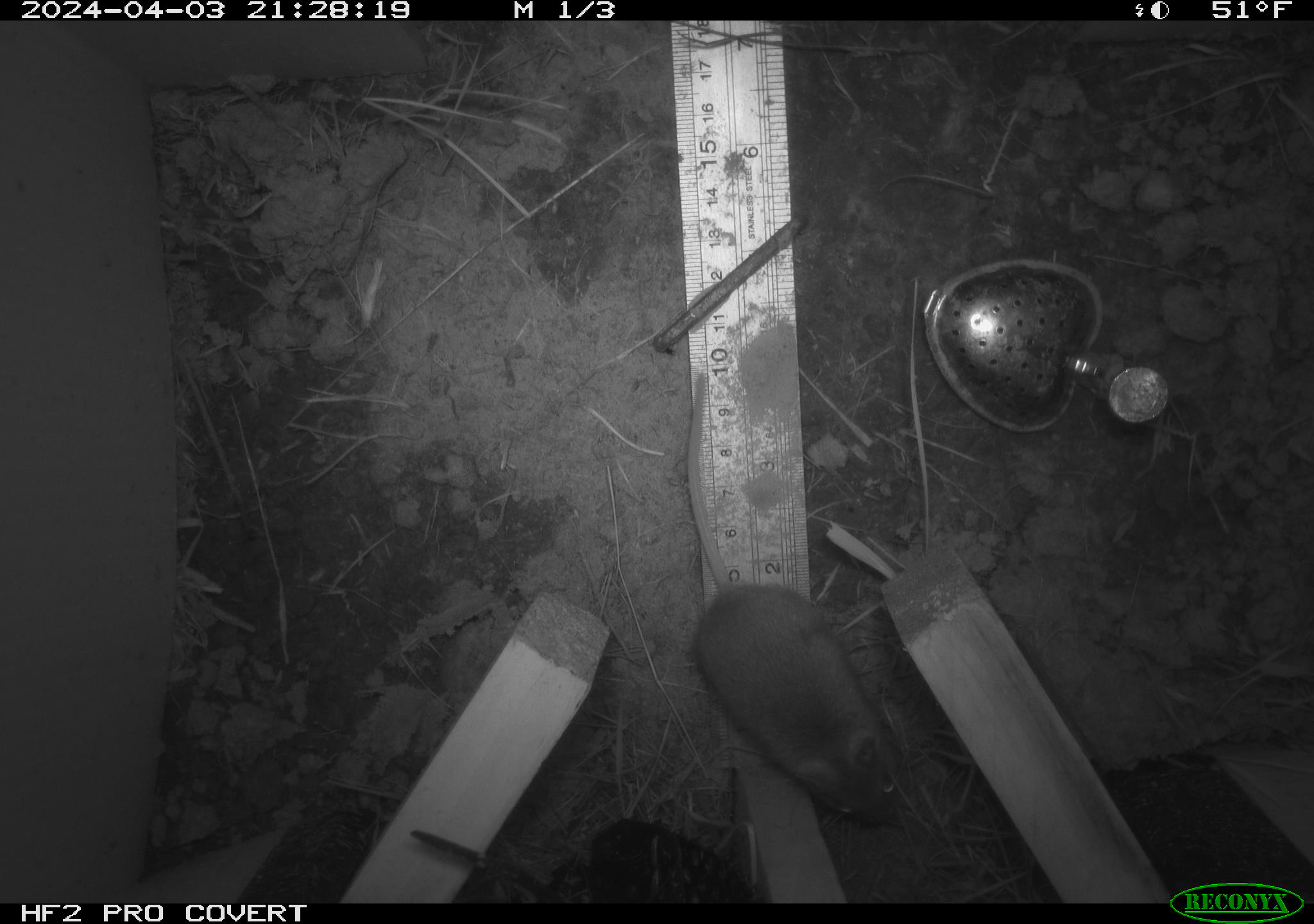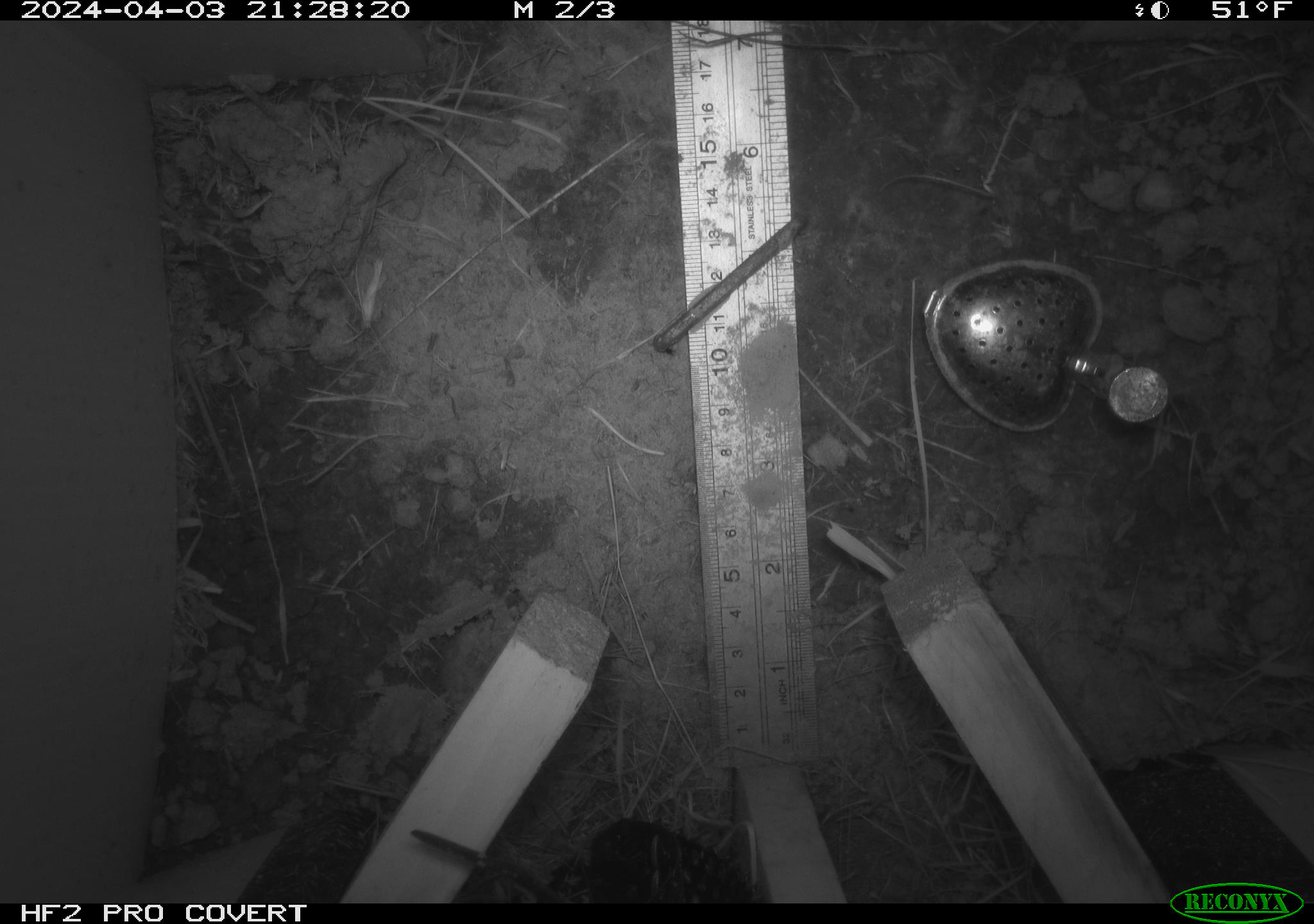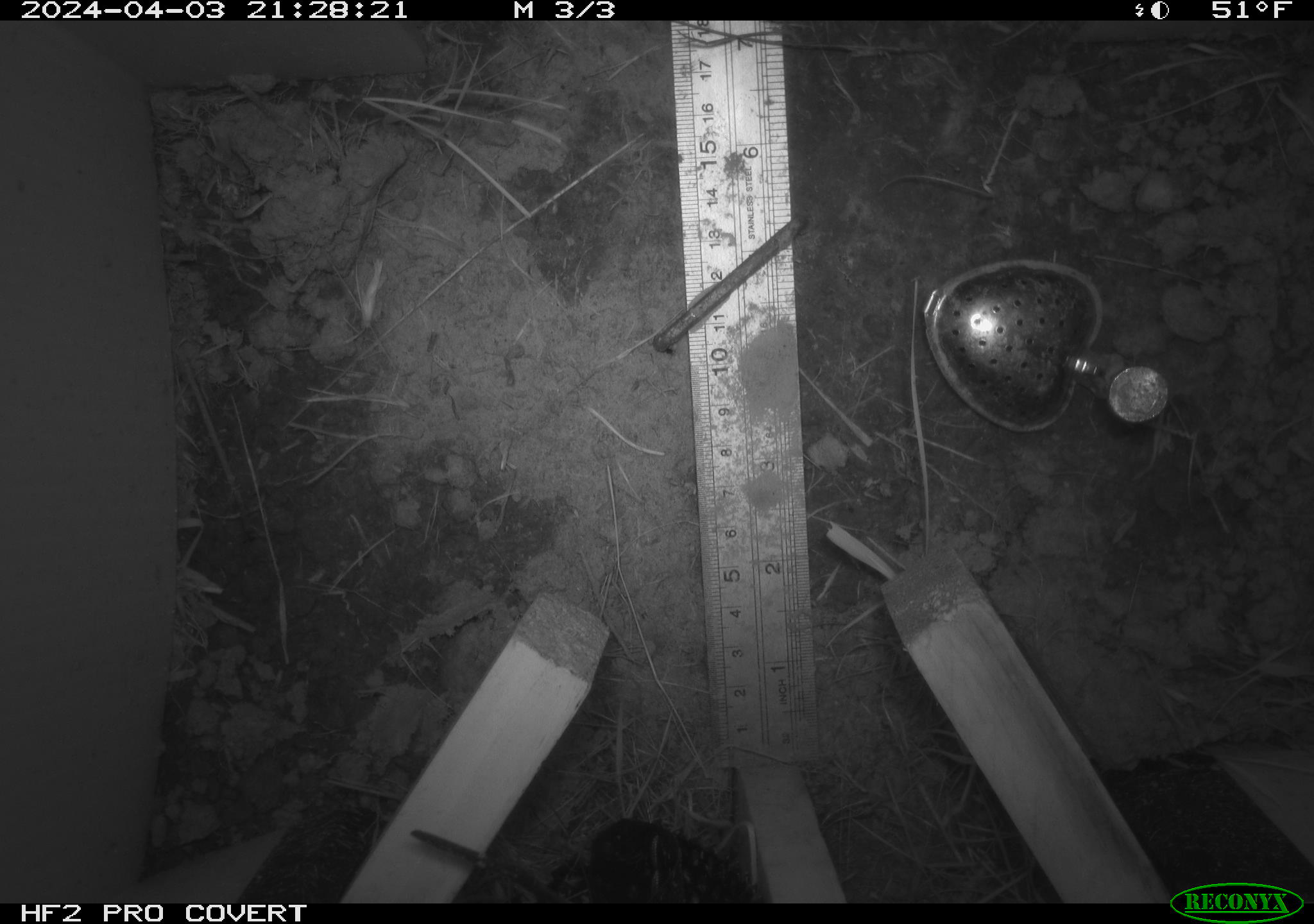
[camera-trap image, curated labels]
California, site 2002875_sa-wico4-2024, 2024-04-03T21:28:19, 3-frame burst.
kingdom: Animalia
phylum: Chordata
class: Mammalia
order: Rodentia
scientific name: Rodentia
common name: rodent